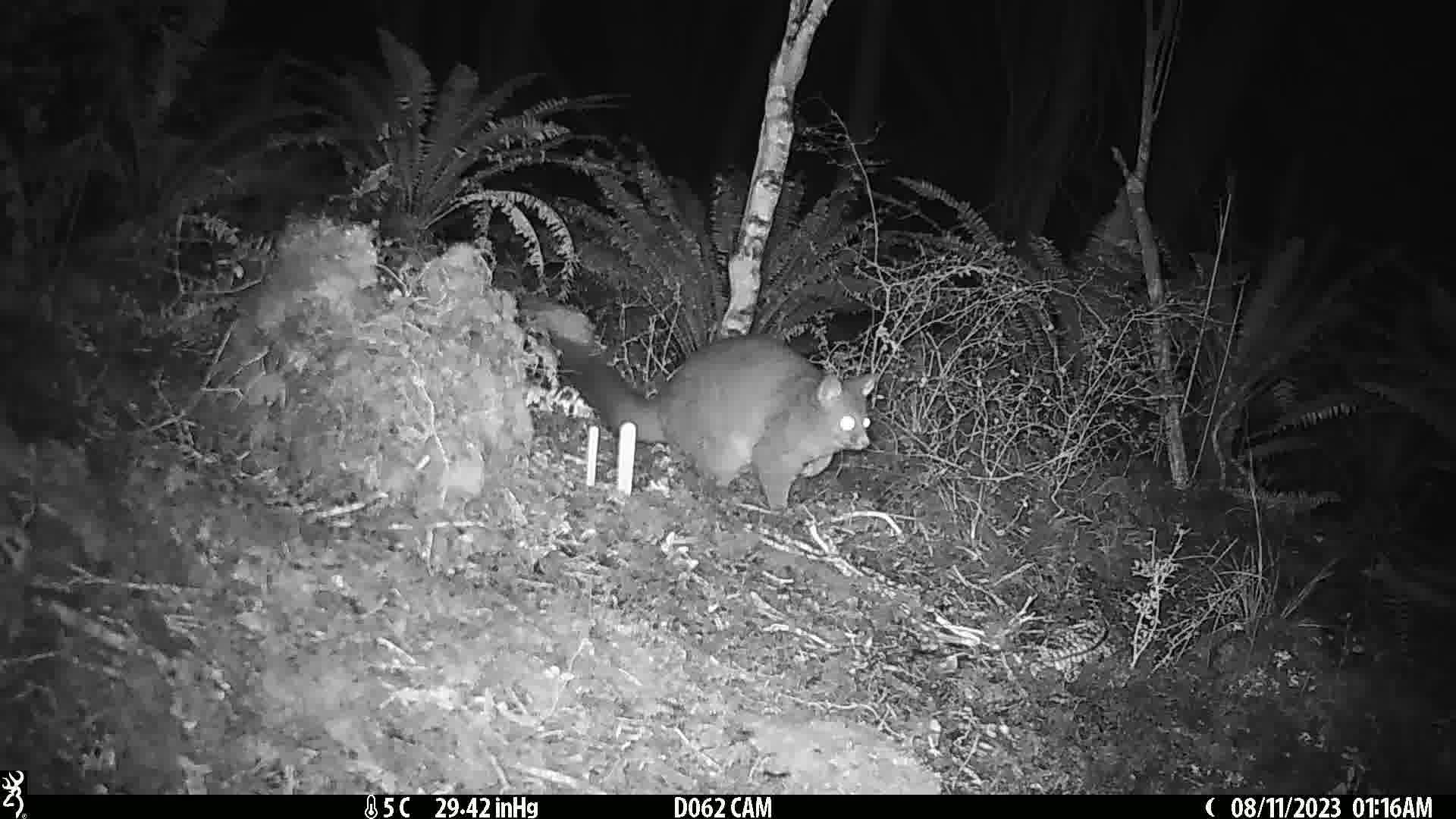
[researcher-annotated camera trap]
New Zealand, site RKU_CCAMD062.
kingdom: Animalia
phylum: Chordata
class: Mammalia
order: Diprotodontia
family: Phalangeridae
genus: Trichosurus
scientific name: Trichosurus vulpecula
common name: common brushtail possum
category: possum